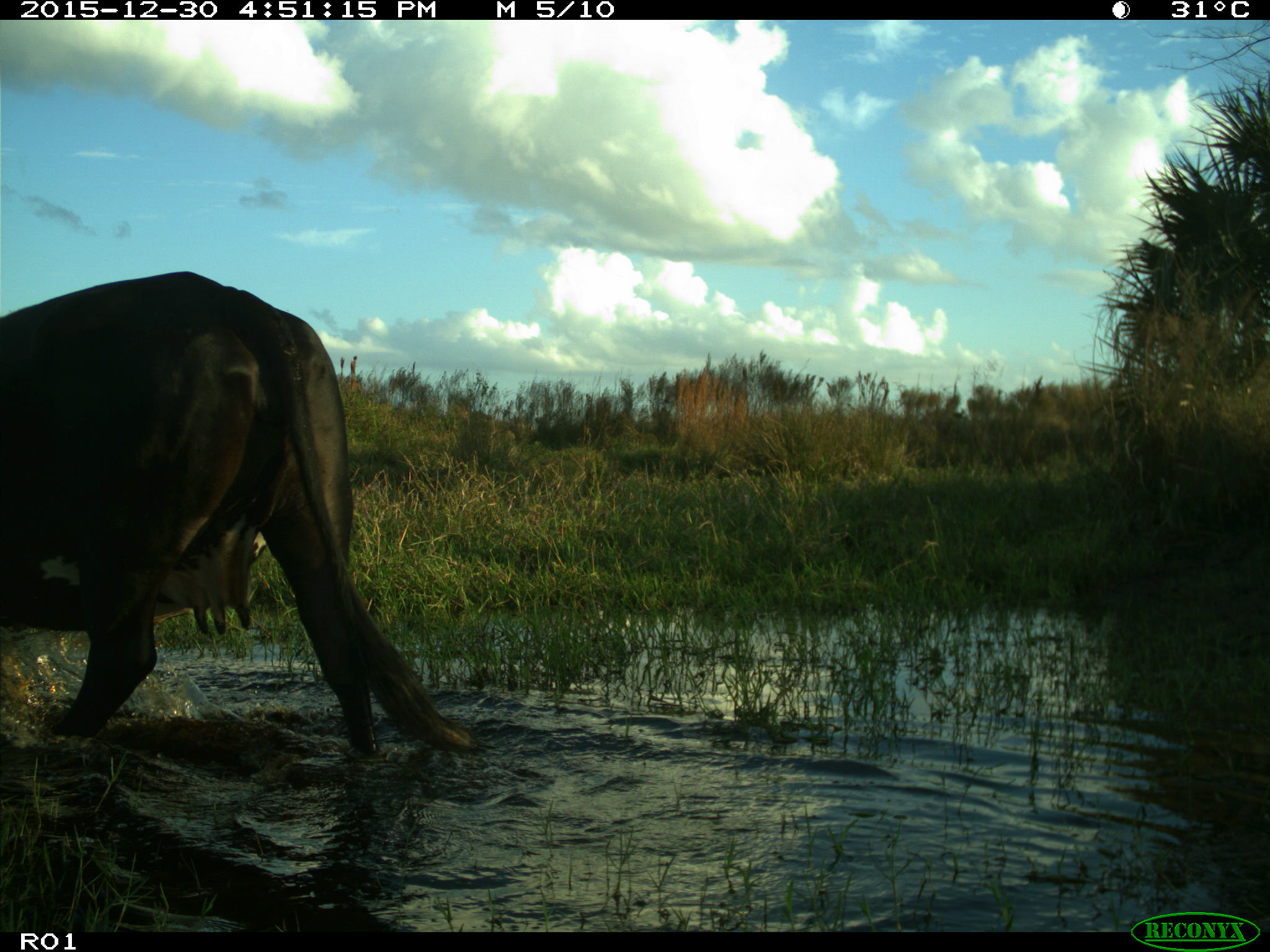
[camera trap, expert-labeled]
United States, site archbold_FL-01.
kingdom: Animalia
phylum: Chordata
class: Mammalia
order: Artiodactyla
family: Bovidae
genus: Bos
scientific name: Bos taurus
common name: domestic cow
Bos taurus (domestic cow).